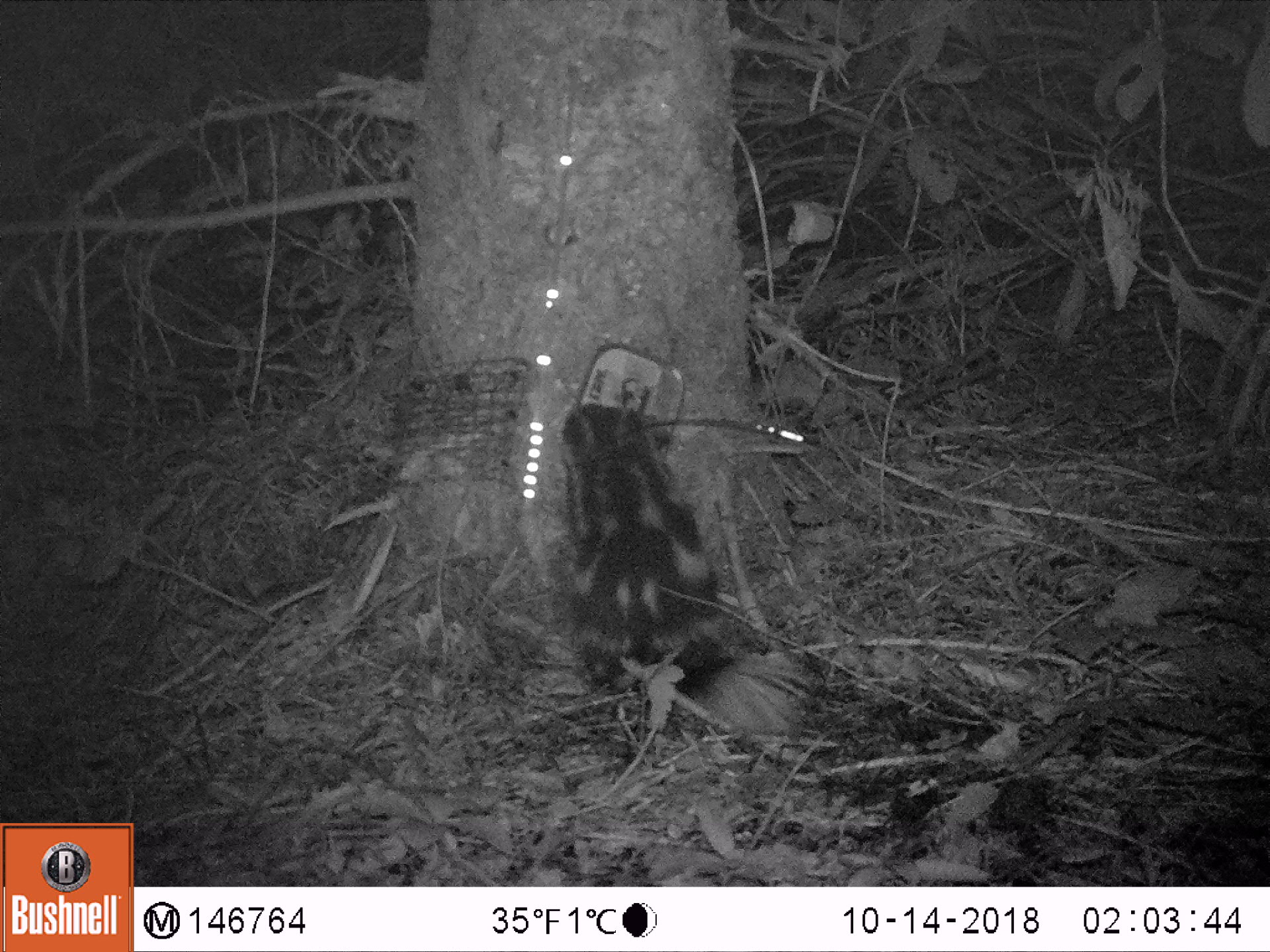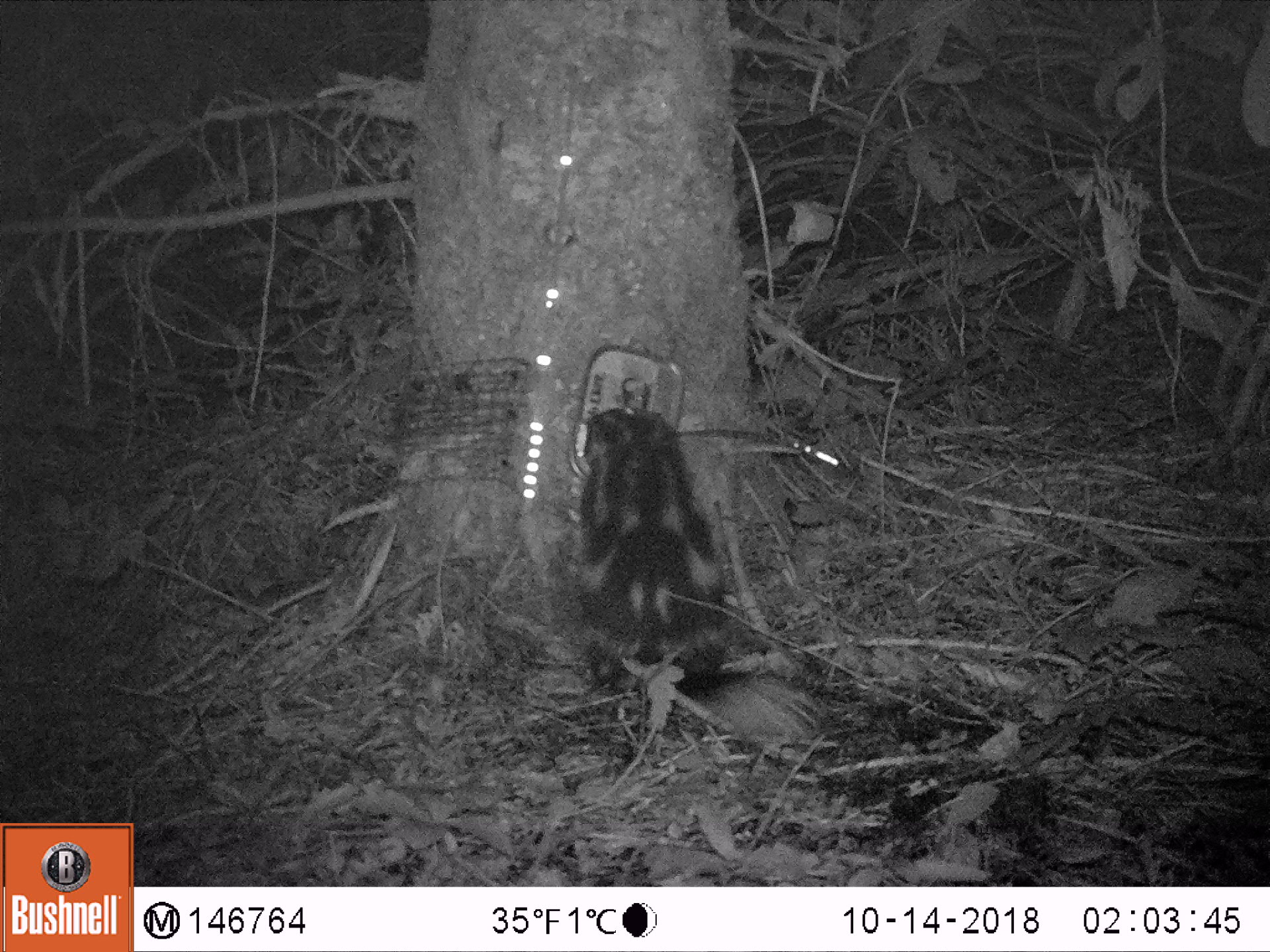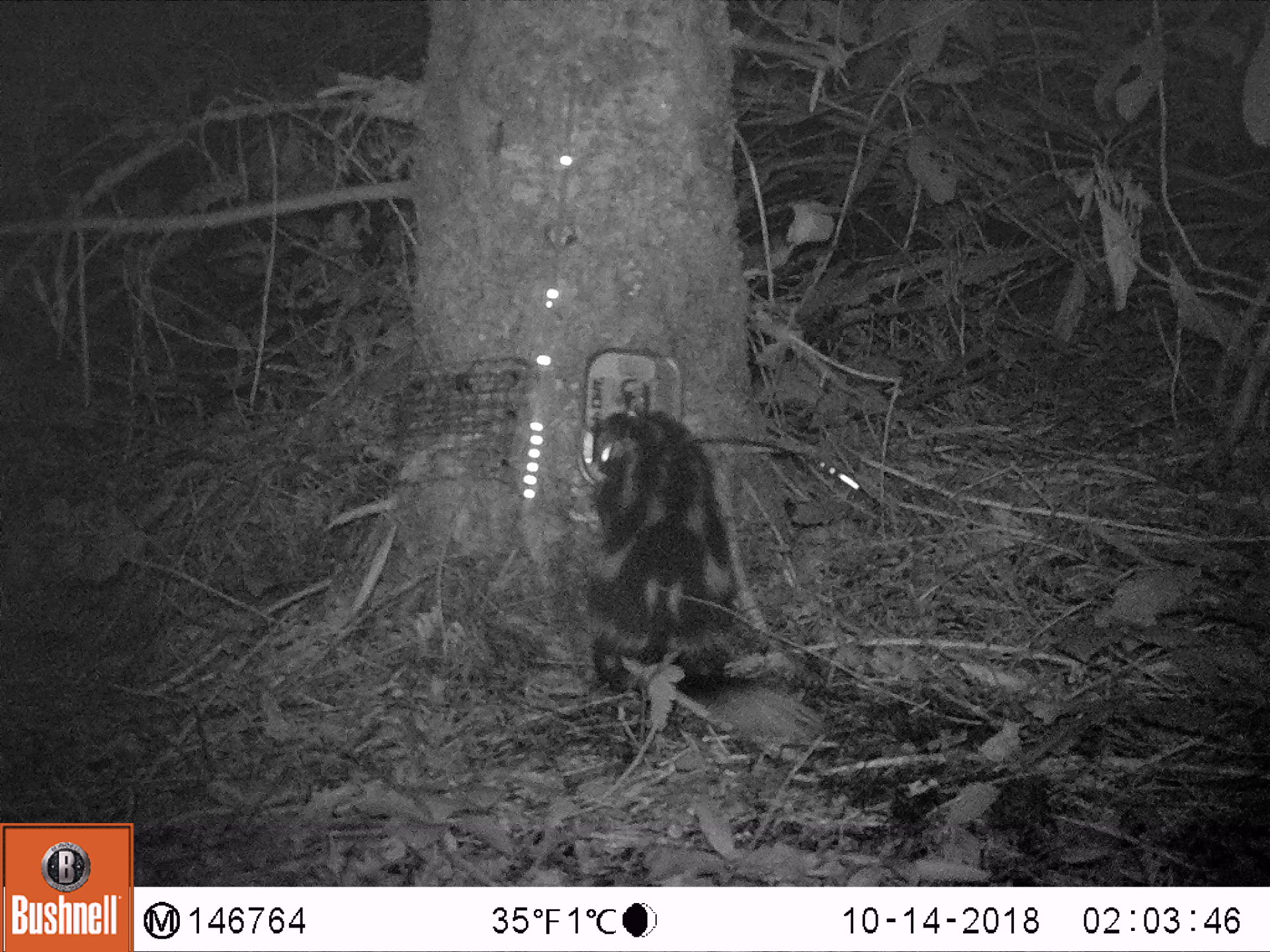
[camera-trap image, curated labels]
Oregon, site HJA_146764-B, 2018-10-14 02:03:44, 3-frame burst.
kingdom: Animalia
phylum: Chordata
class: Mammalia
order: Carnivora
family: Mephitidae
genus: Spilogale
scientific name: Spilogale gracilis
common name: western spotted skunk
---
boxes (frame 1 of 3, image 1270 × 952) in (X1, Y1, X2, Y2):
western spotted skunk: (550, 394, 828, 755)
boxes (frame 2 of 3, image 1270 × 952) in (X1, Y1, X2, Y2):
western spotted skunk: (535, 357, 841, 774)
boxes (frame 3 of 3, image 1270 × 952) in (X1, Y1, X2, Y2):
western spotted skunk: (565, 408, 837, 767)